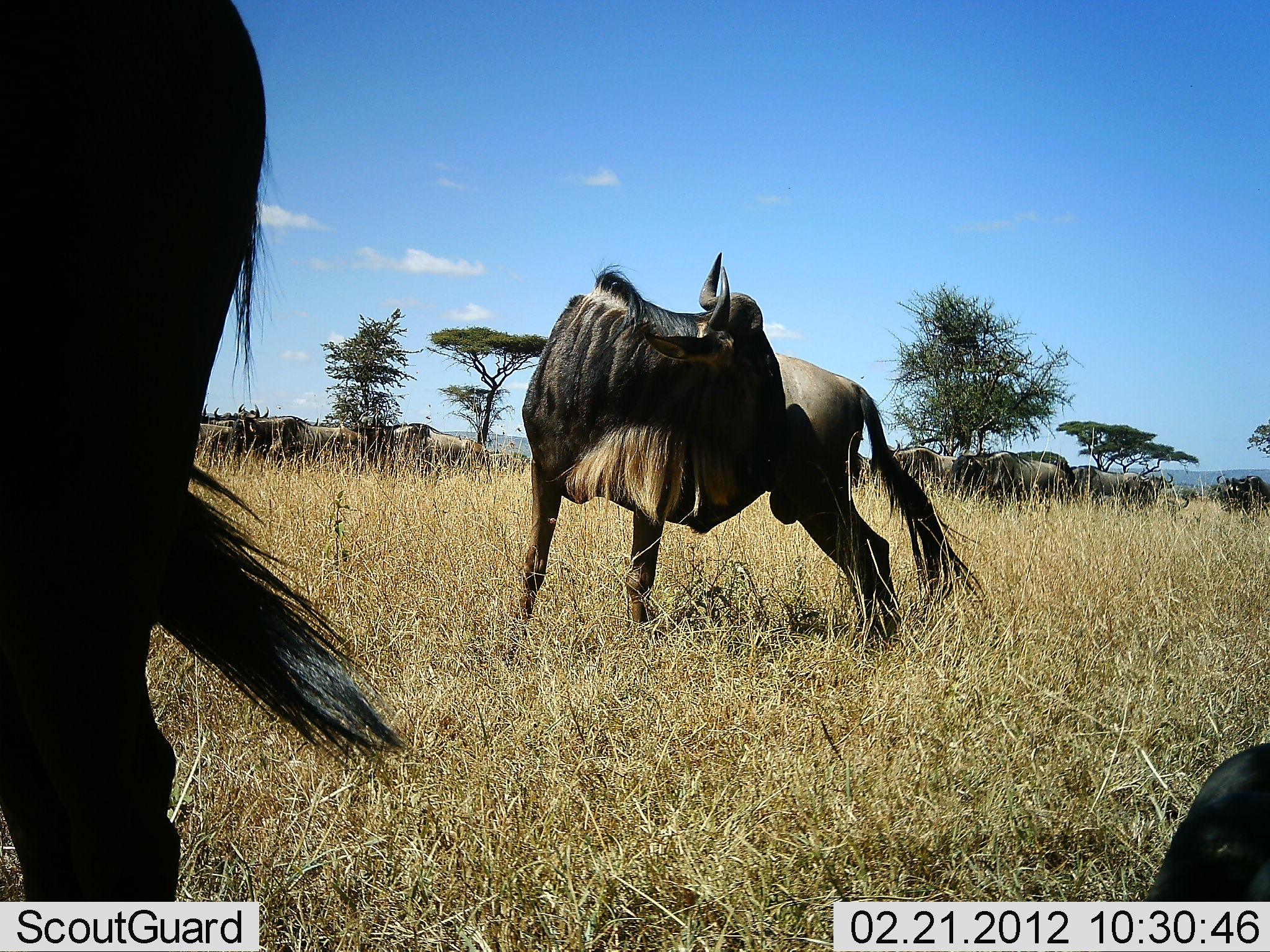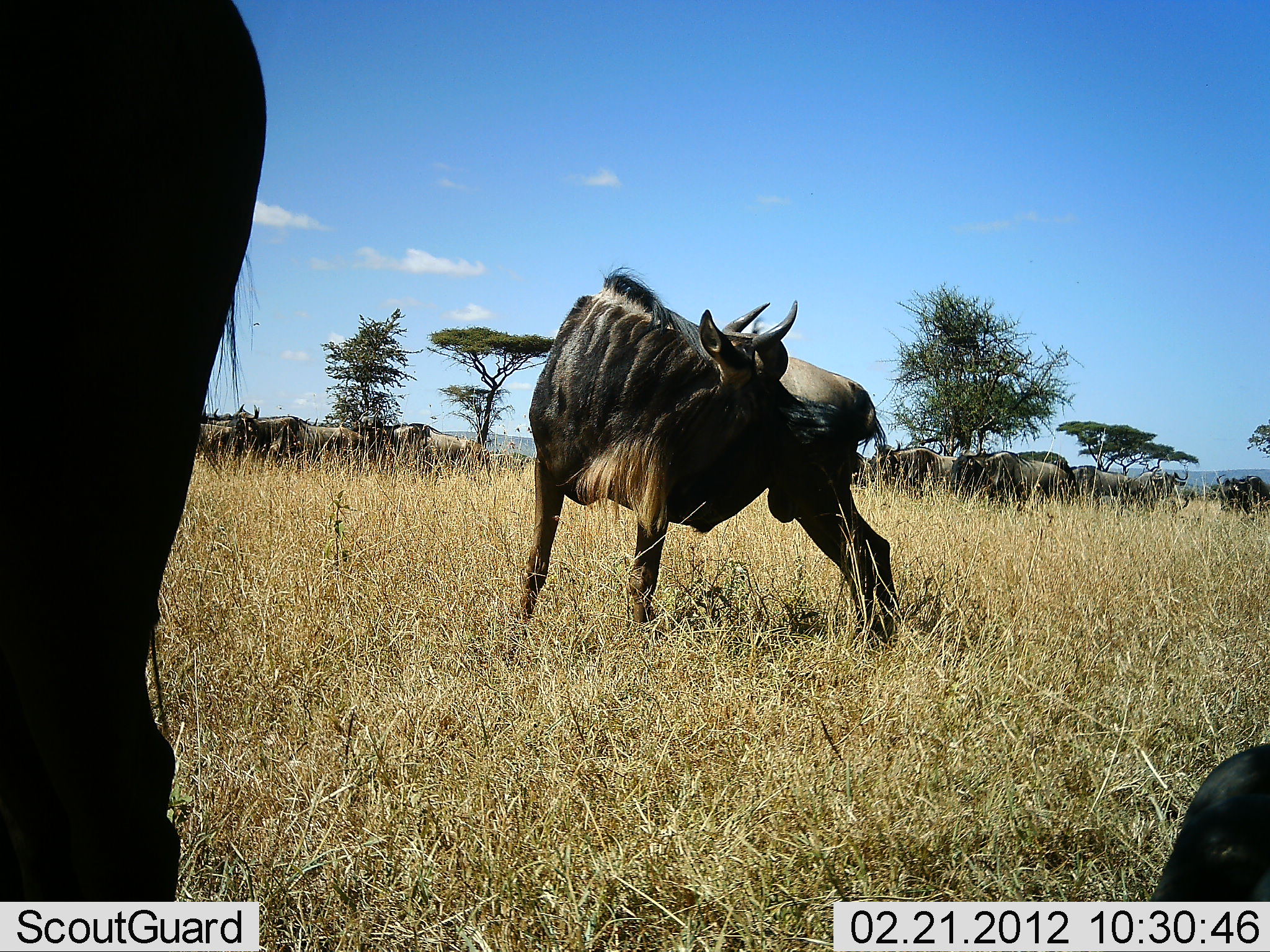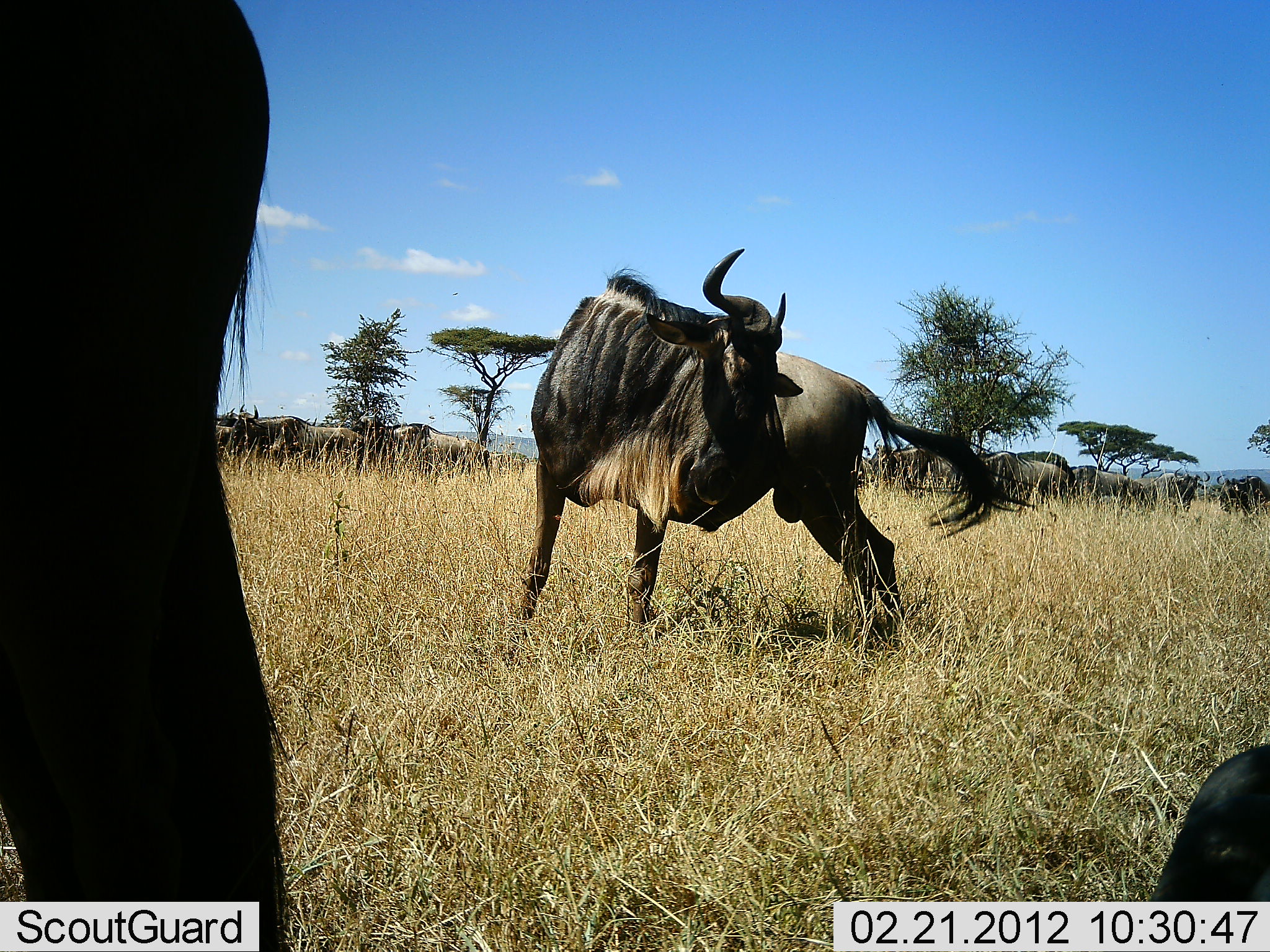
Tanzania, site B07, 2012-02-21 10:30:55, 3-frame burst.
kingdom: Animalia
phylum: Chordata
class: Mammalia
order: Artiodactyla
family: Bovidae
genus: Connochaetes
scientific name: Connochaetes taurinus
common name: blue wildebeest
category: wildebeest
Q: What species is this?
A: Wildebeest (blue wildebeest) (Connochaetes taurinus).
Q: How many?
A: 11-50.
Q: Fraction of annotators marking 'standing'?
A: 97%.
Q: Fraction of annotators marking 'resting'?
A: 50%.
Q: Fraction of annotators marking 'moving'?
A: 17%.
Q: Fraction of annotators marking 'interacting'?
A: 3%.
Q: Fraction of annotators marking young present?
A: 0%.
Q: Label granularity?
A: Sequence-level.